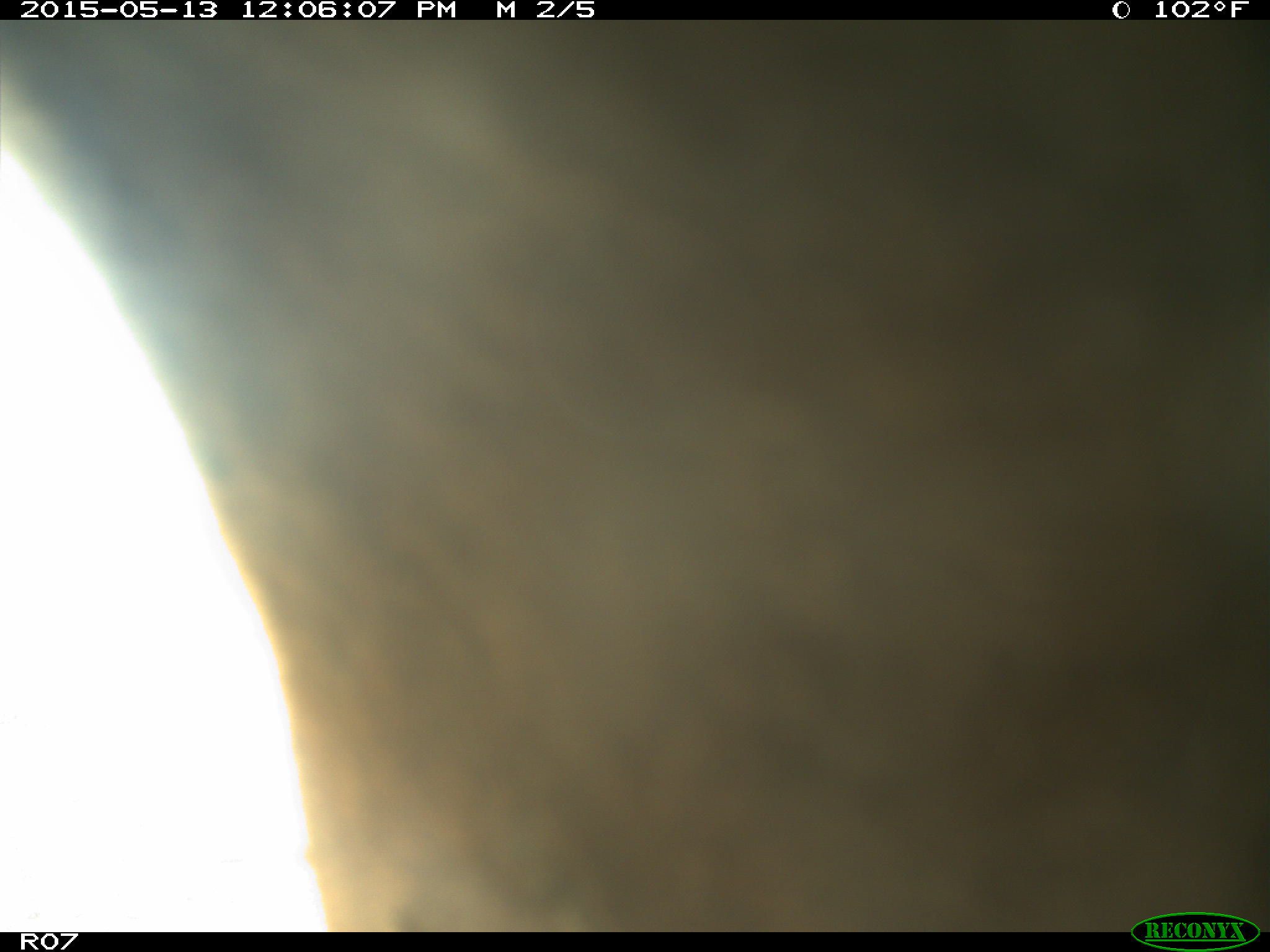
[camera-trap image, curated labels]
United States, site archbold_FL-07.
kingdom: Animalia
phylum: Chordata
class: Mammalia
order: Artiodactyla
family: Bovidae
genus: Bos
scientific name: Bos taurus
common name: domestic cow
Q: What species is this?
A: Bos taurus (domestic cow).